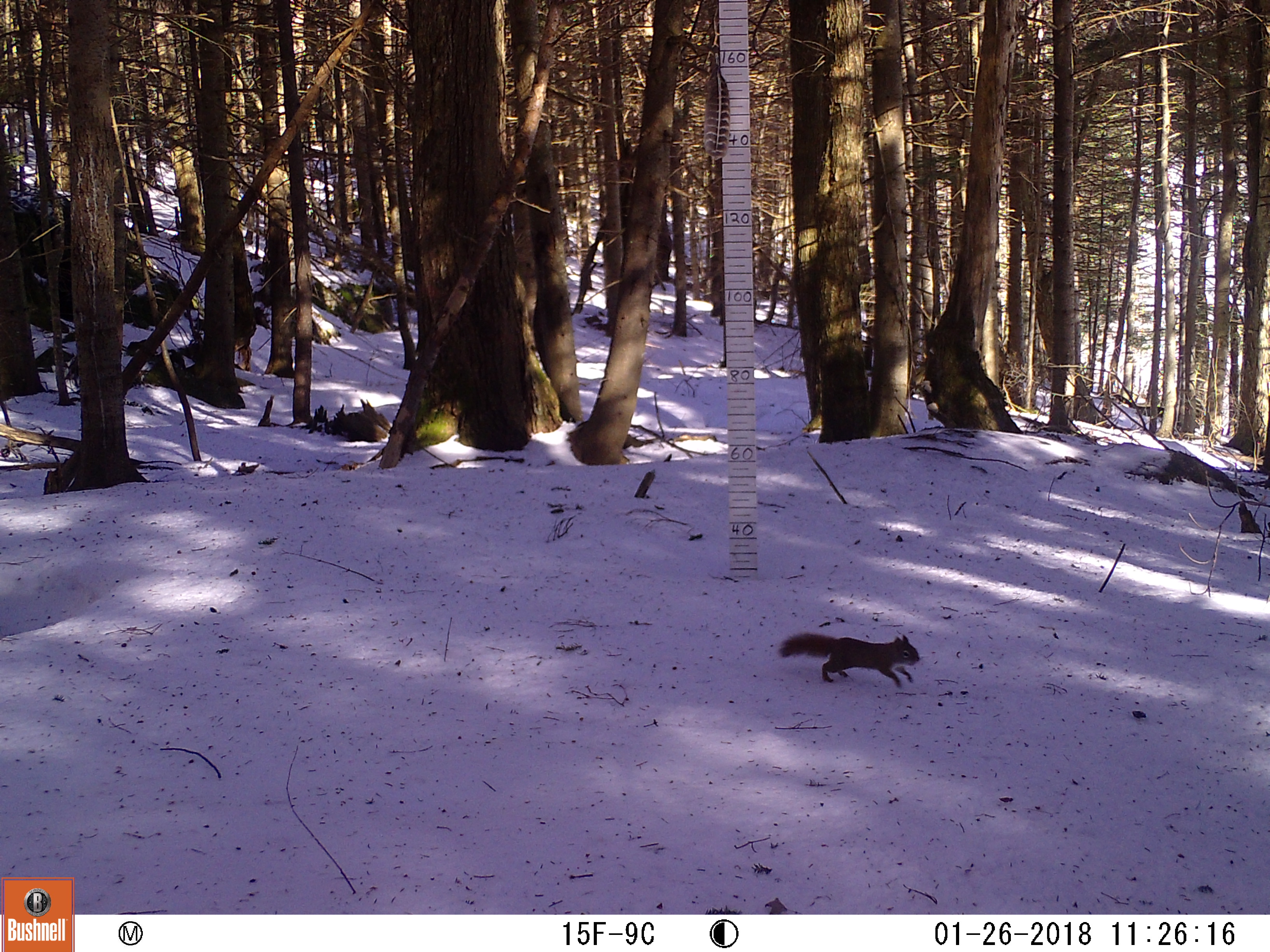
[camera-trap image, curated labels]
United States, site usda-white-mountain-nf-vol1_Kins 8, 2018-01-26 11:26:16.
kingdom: Animalia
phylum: Chordata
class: Mammalia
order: Rodentia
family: Sciuridae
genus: Tamiasciurus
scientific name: Tamiasciurus hudsonicus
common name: red squirrel